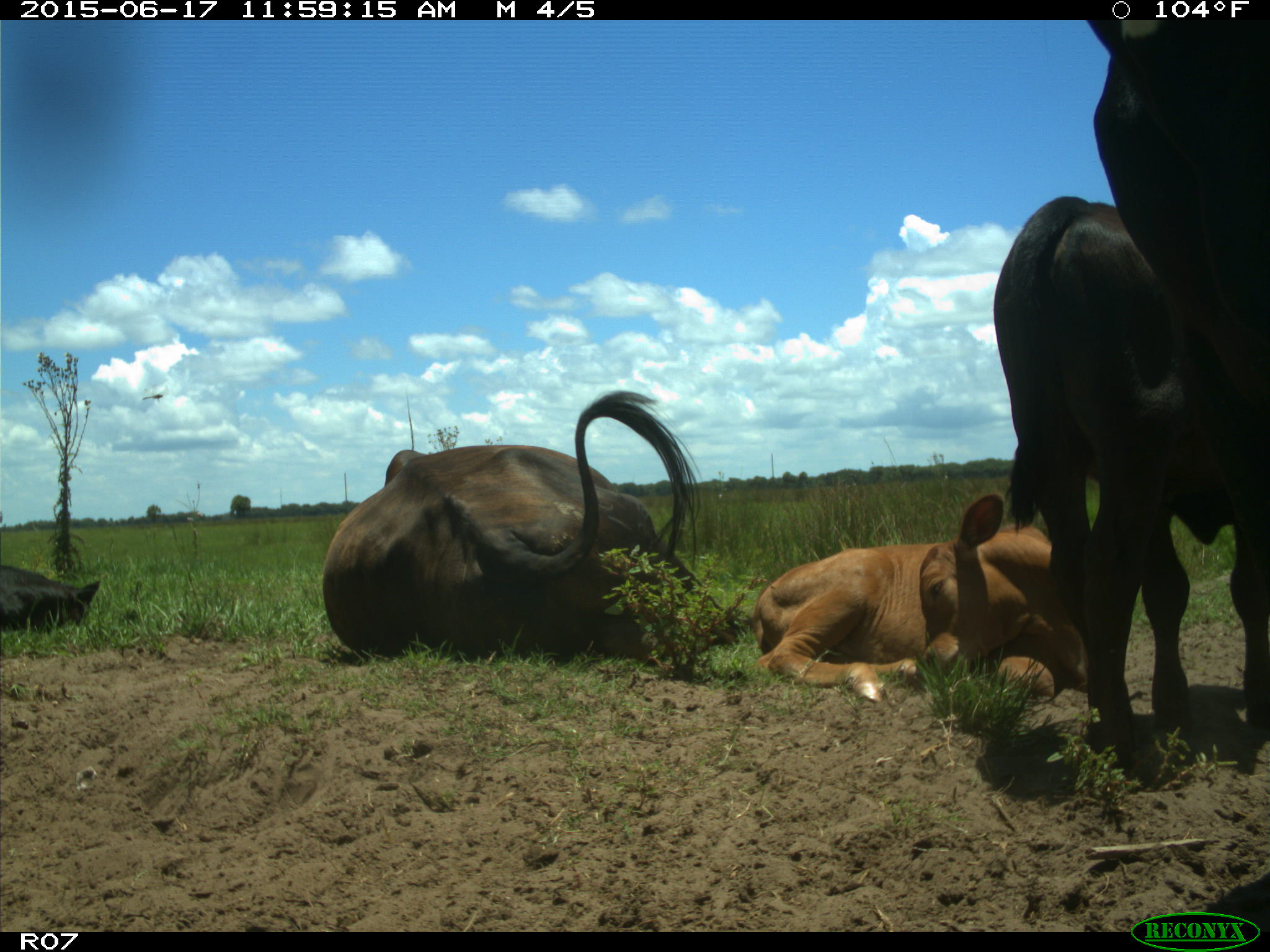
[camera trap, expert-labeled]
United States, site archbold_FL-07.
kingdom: Animalia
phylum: Chordata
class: Mammalia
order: Artiodactyla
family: Bovidae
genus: Bos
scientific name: Bos taurus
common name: domestic cow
Bos taurus (domestic cow).